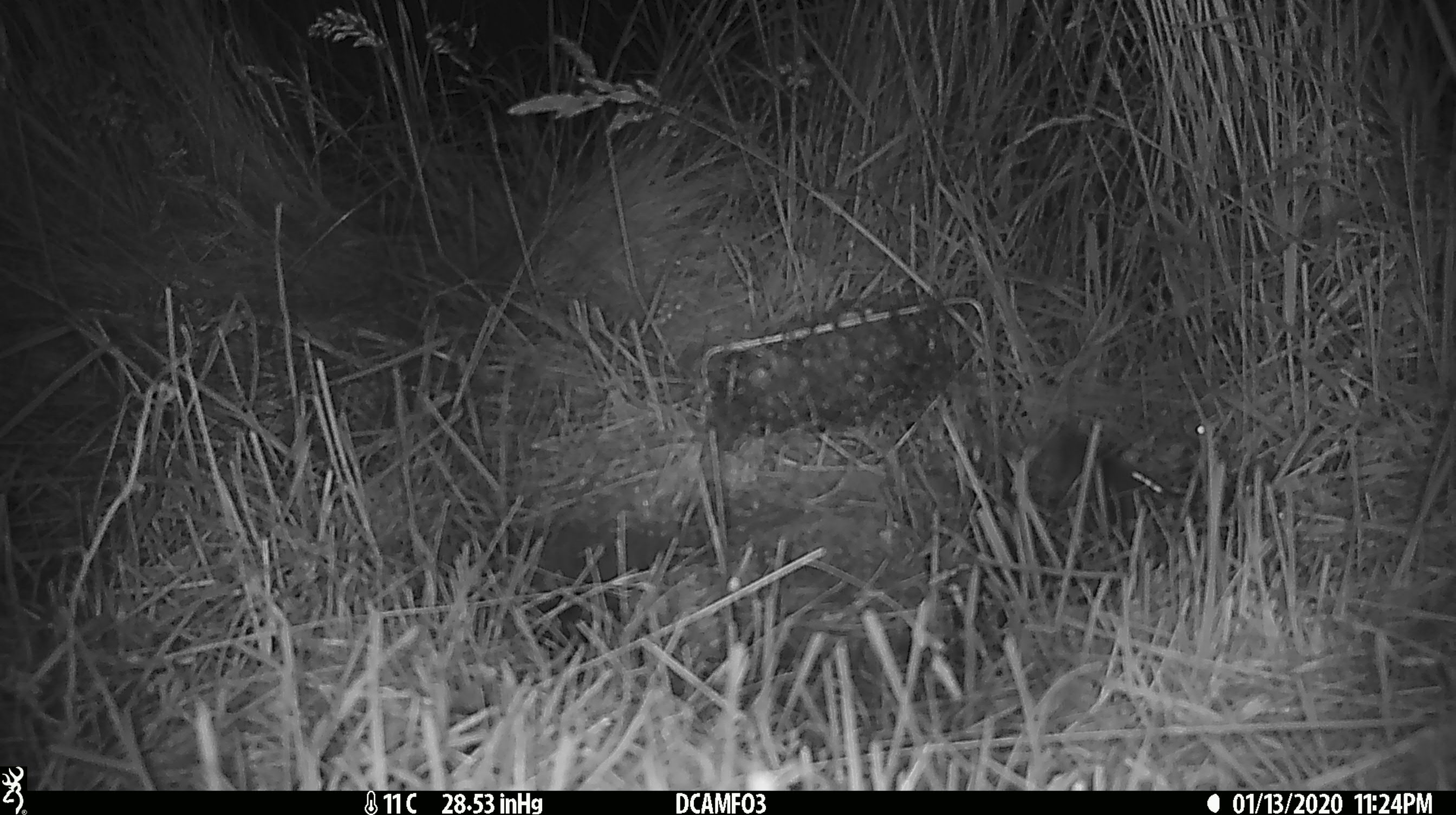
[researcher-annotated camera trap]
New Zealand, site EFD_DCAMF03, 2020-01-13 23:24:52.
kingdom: Animalia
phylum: Chordata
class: Mammalia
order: Rodentia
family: Muridae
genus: Mus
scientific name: Mus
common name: mouse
Mouse (Mus).